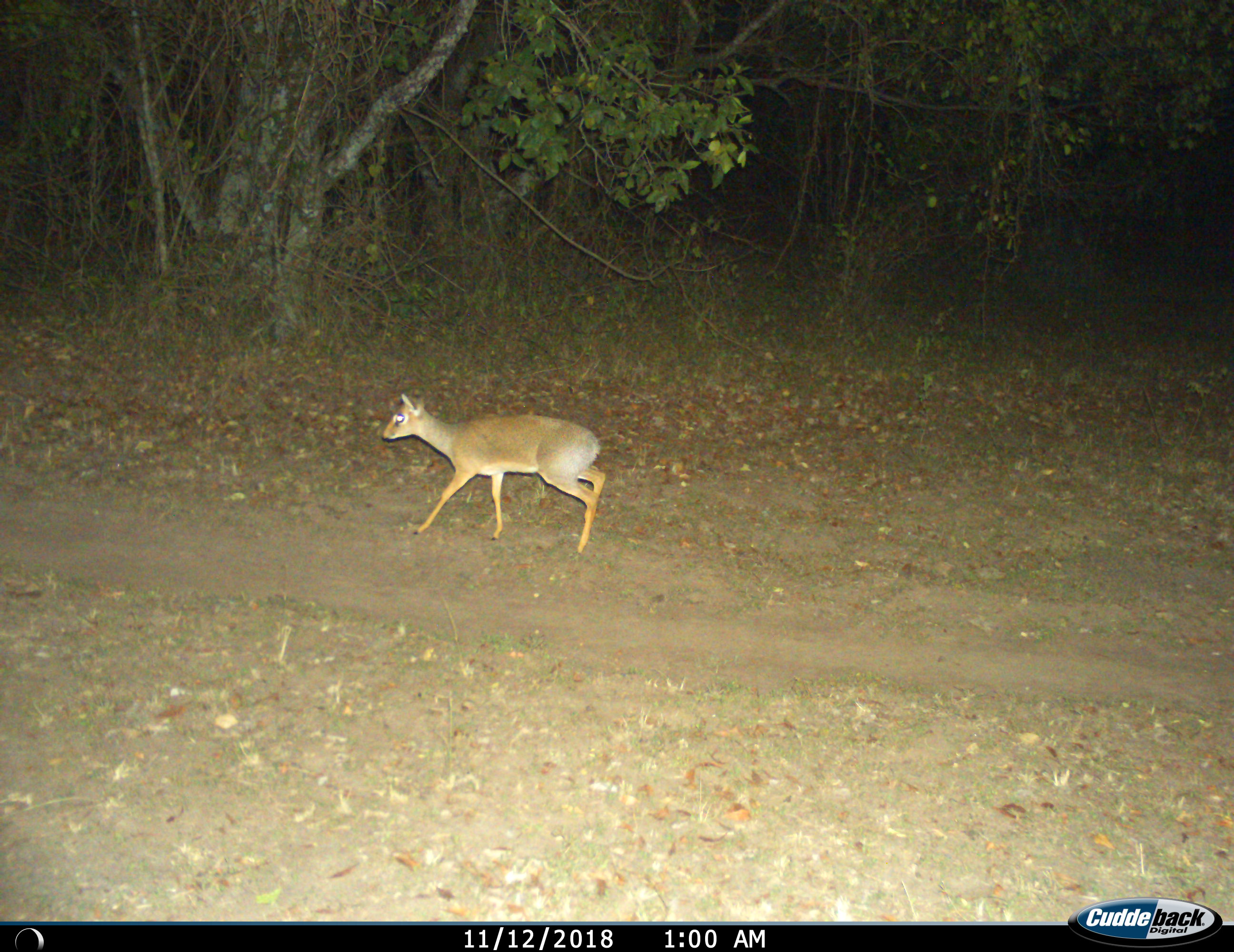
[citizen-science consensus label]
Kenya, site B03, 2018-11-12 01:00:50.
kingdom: Animalia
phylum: Chordata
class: Mammalia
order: Artiodactyla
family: Bovidae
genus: Madoqua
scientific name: Madoqua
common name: dikdik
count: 1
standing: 0%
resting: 0%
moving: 100%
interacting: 0%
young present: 0%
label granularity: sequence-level